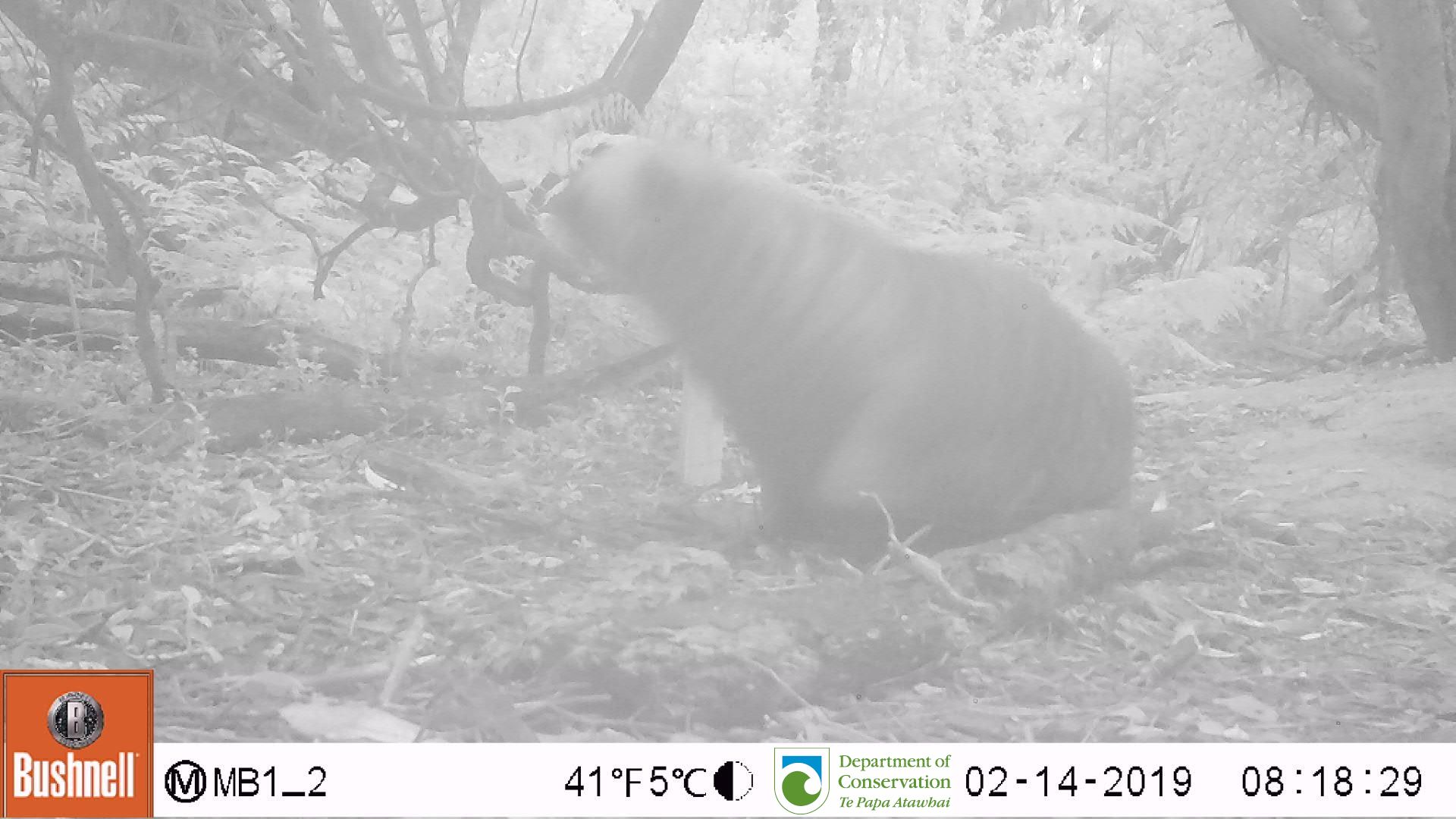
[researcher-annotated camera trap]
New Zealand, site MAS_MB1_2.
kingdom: Animalia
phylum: Chordata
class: Mammalia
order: Carnivora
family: Otariidae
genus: Phocarctos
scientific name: Phocarctos hookeri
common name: new zealand sea lion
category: sealion